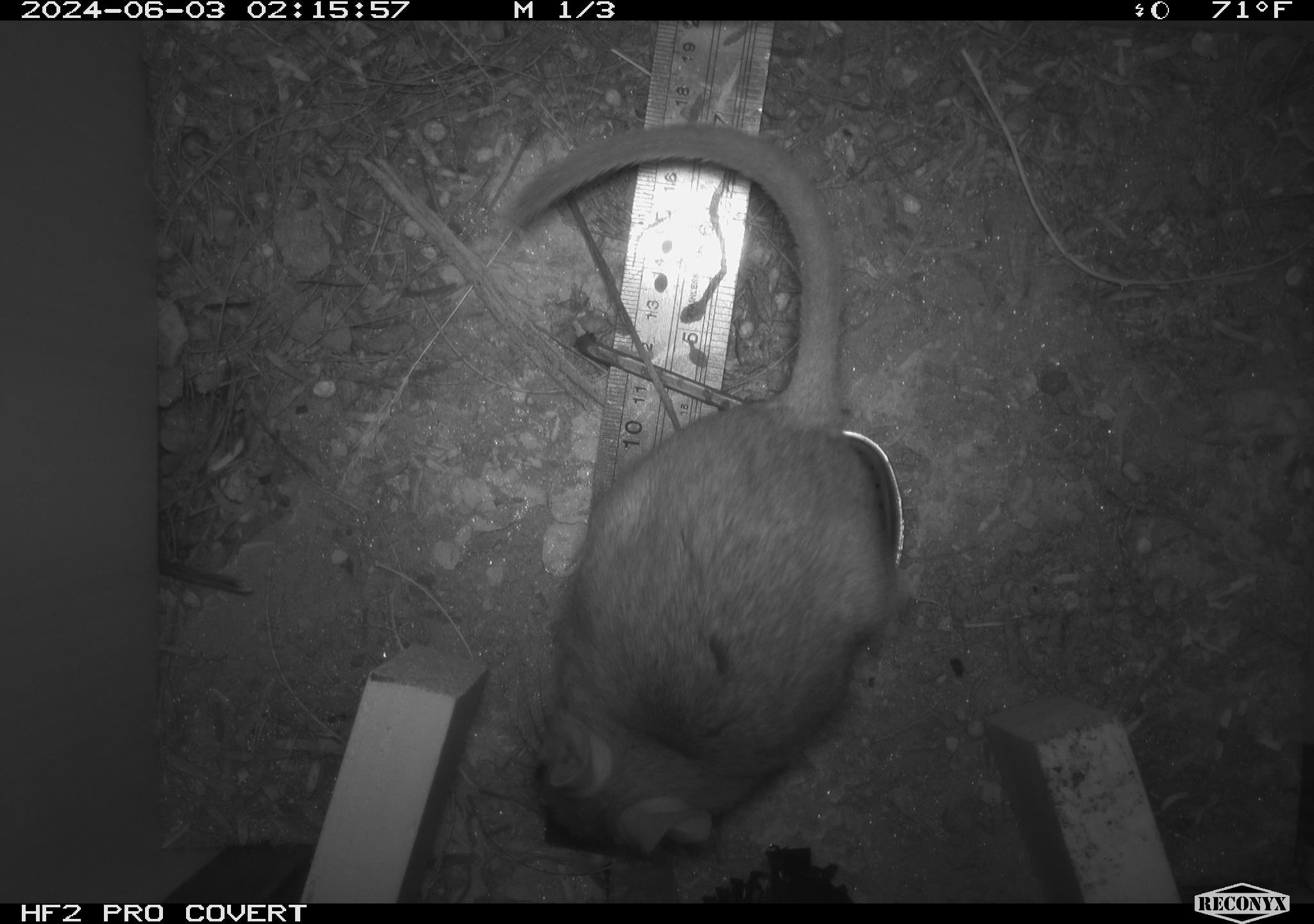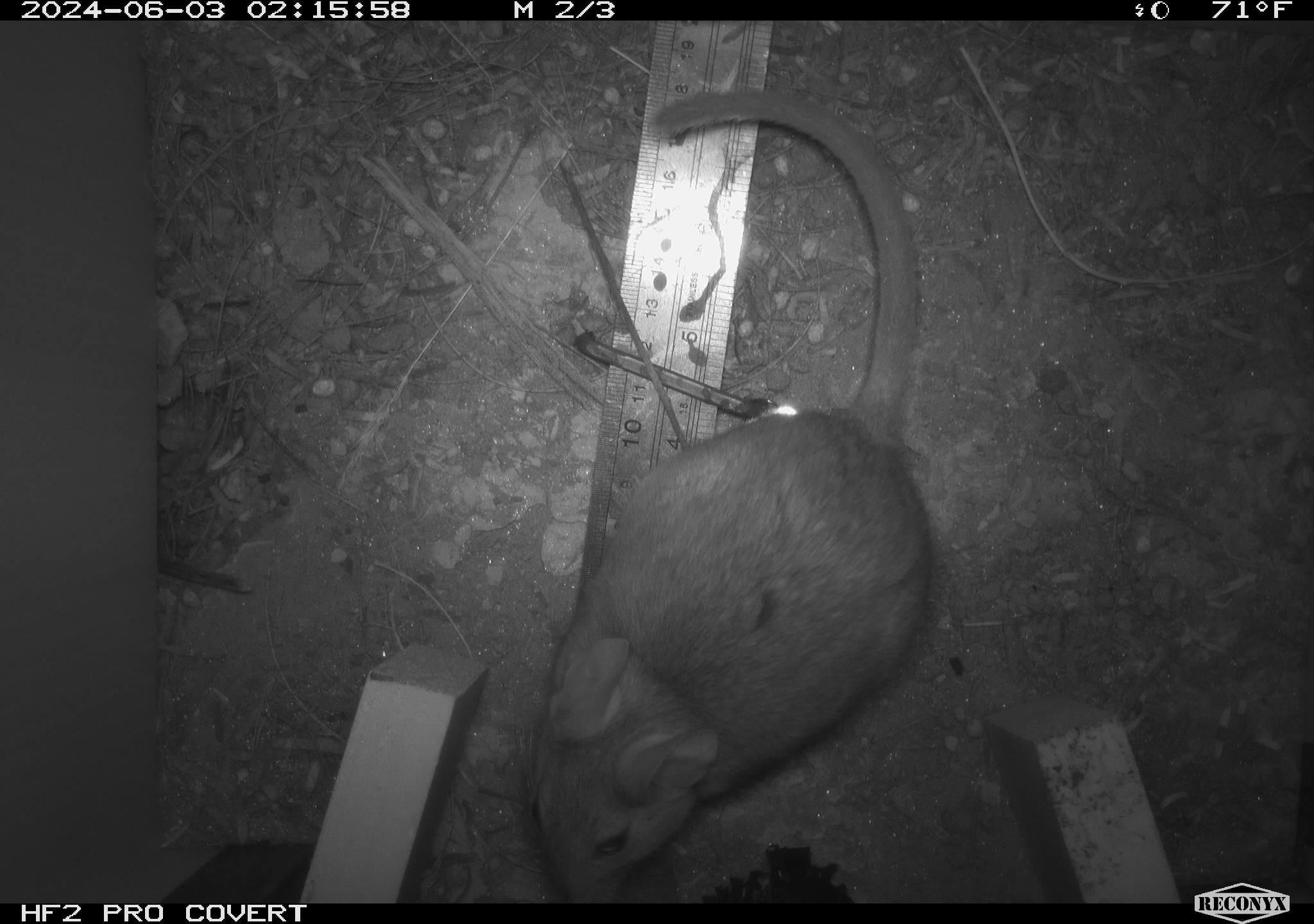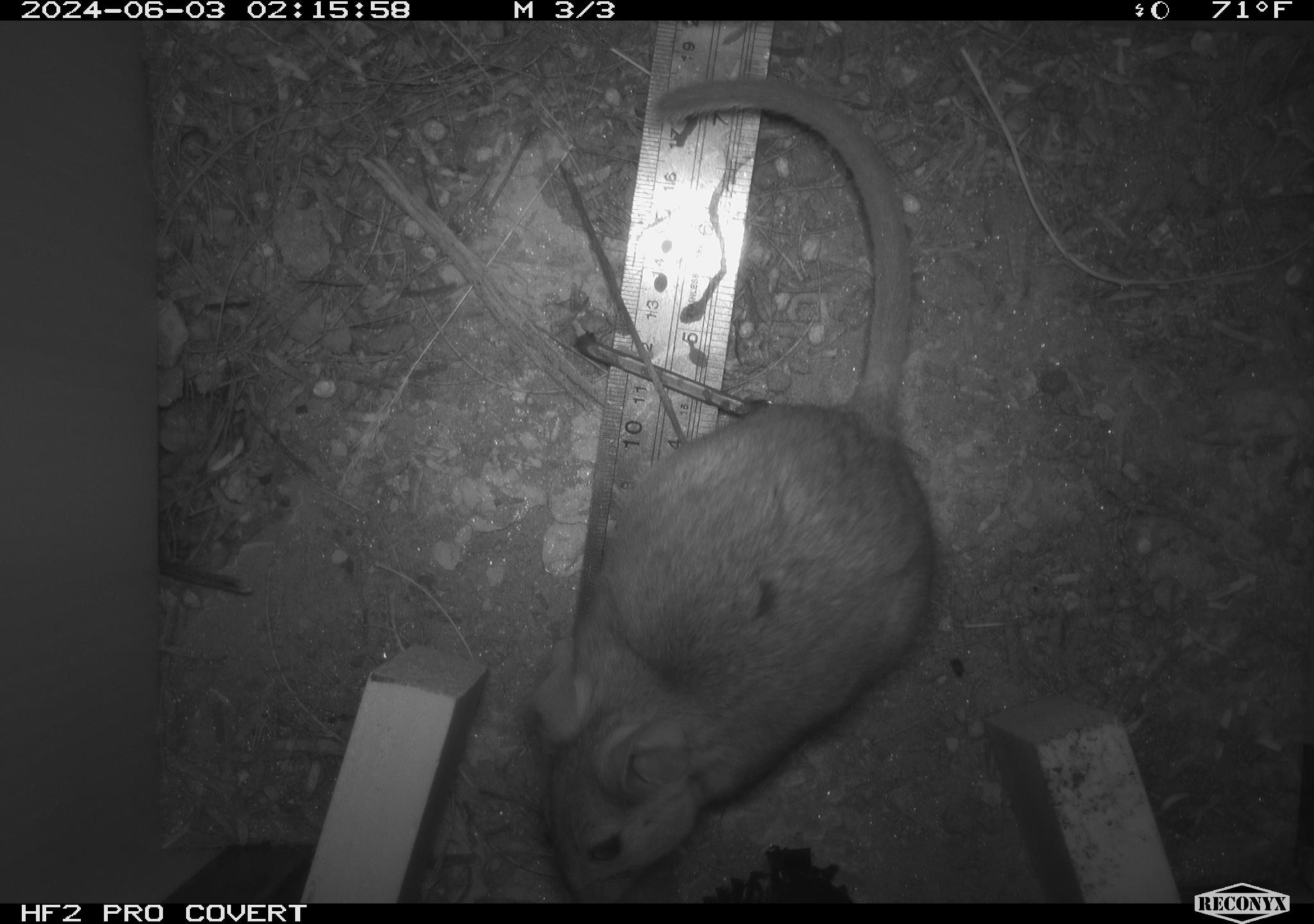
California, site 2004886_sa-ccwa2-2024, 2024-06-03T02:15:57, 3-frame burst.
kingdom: Animalia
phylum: Chordata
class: Mammalia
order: Rodentia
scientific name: Rodentia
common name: woodrat or rat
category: woodrat or rat species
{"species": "woodrat or rat species (woodrat or rat) (Rodentia)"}